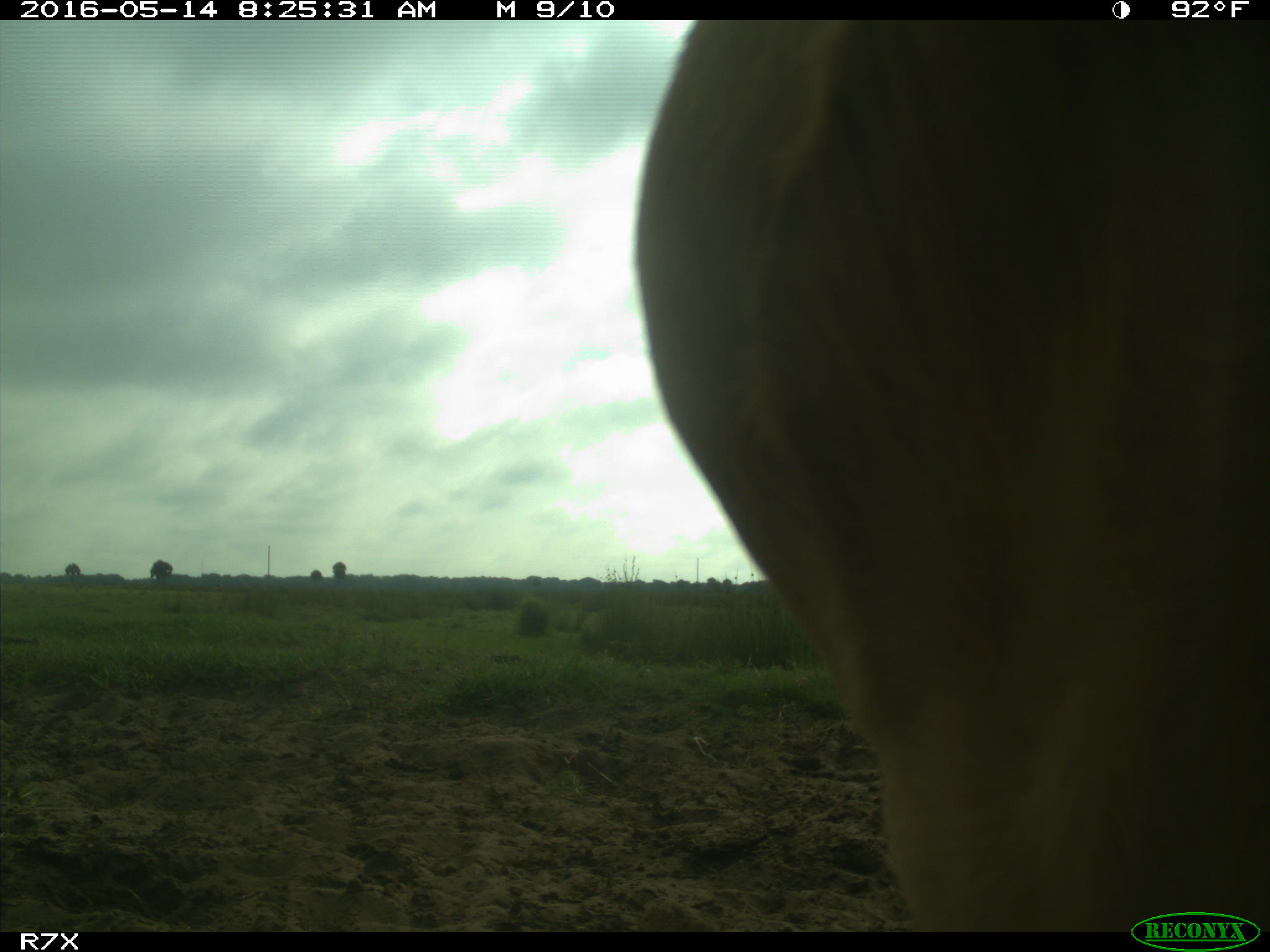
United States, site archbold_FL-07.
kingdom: Animalia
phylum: Chordata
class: Mammalia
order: Artiodactyla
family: Bovidae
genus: Bos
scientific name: Bos taurus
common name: domestic cow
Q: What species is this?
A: Bos taurus (domestic cow).